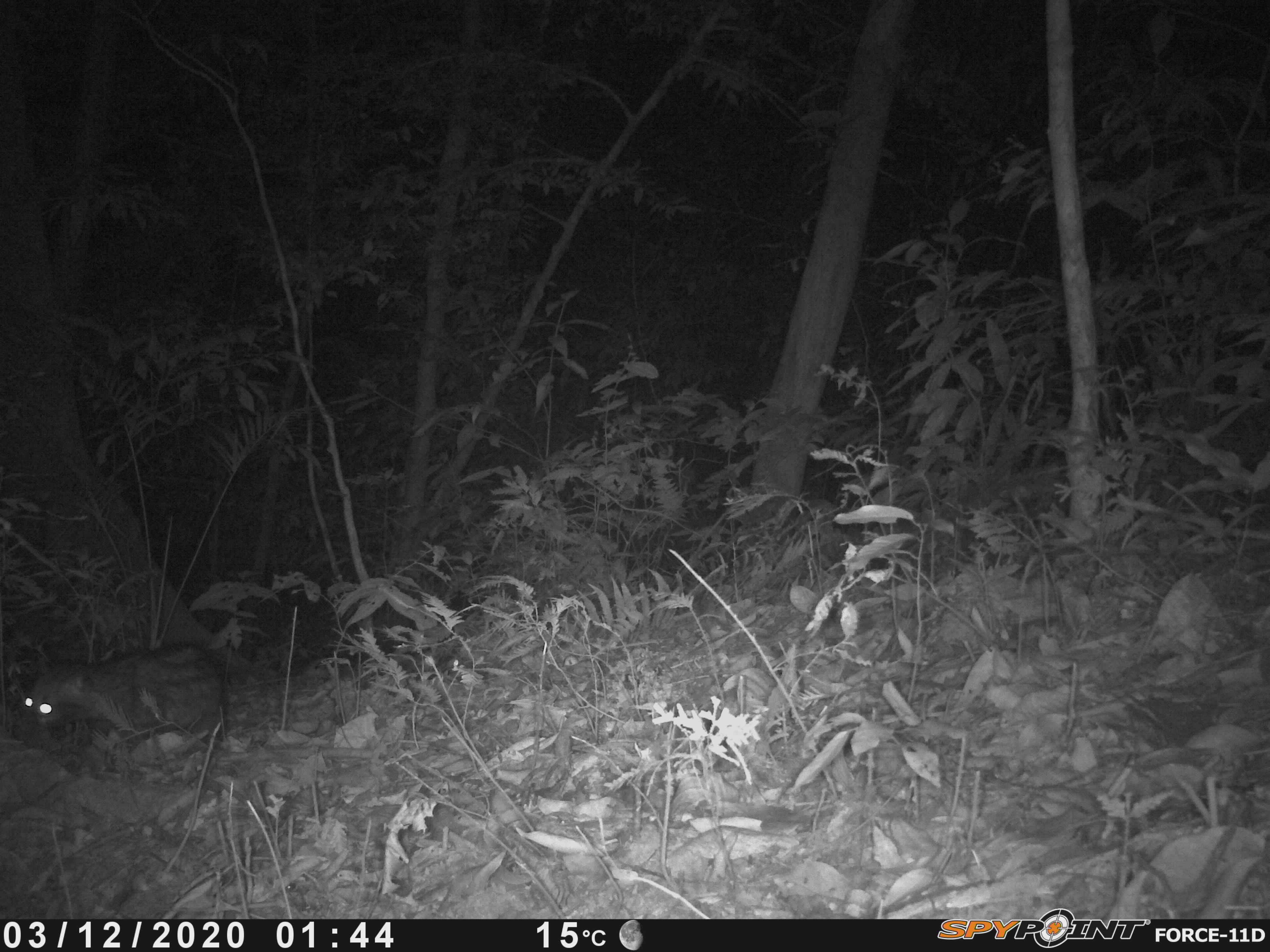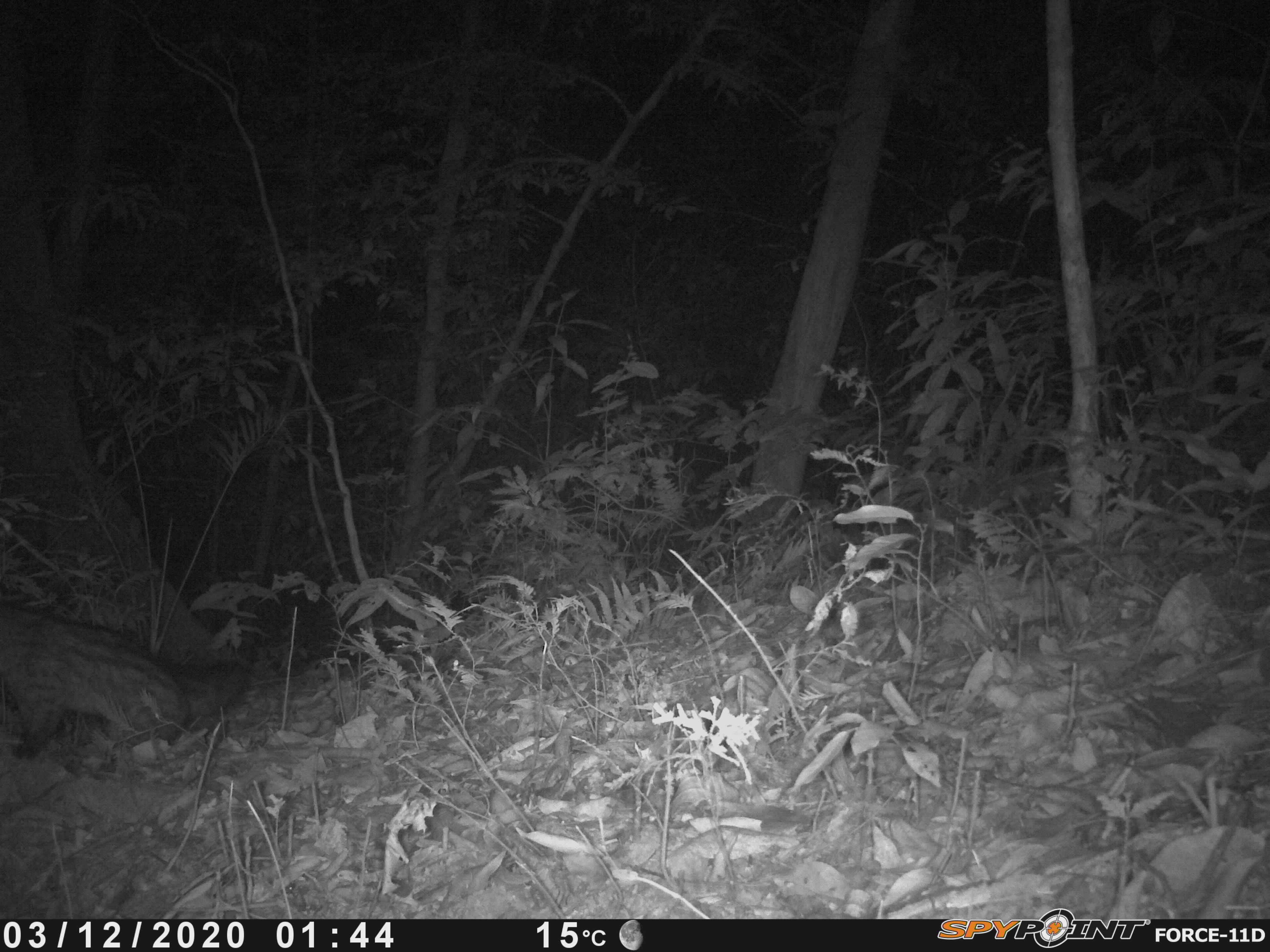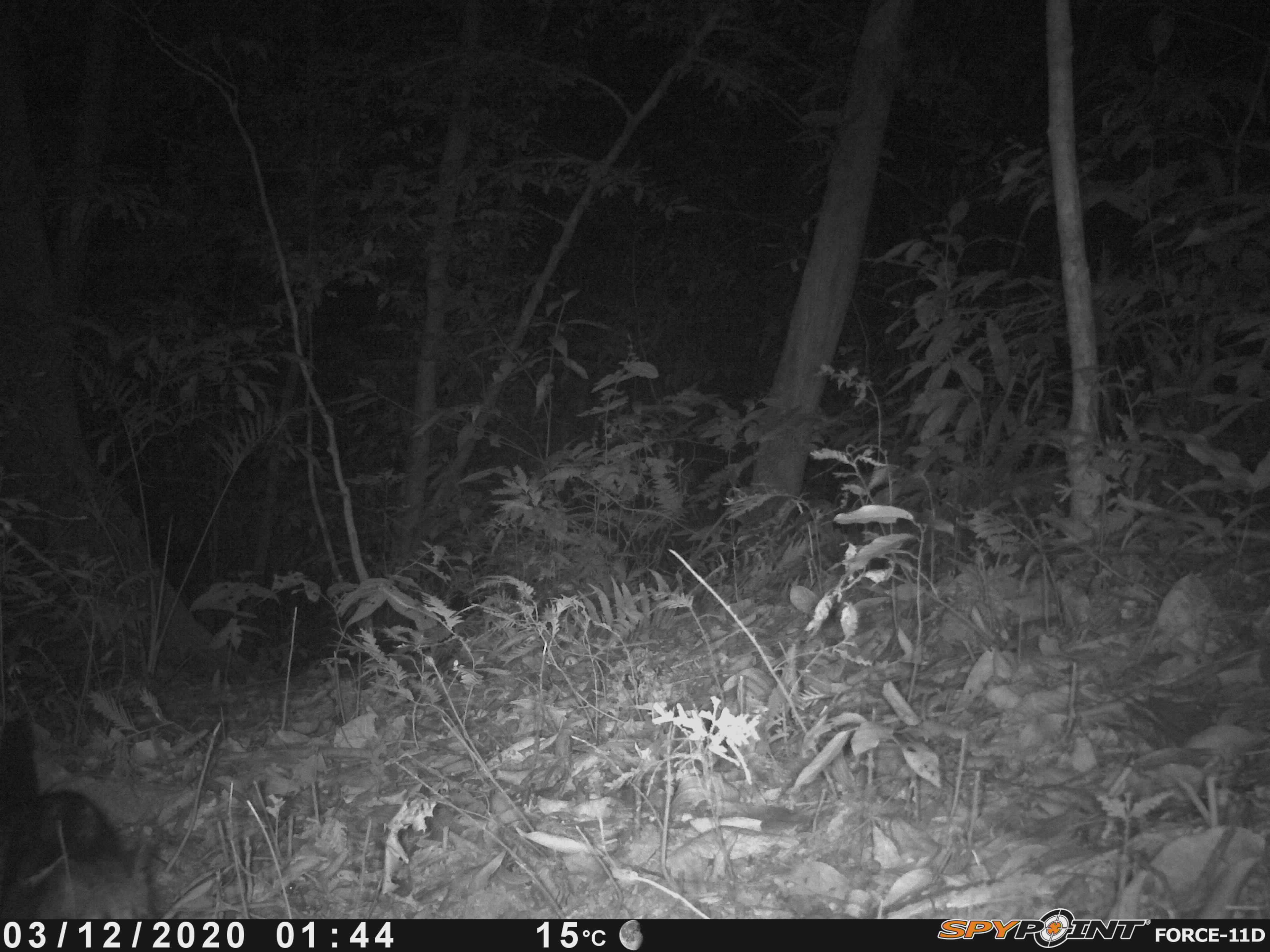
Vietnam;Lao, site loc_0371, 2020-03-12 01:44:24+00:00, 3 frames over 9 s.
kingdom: Animalia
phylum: Chordata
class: Mammalia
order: Carnivora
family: Viverridae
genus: Paradoxurus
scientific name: Paradoxurus hermaphroditus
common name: common palm civet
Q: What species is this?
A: Common palm civet (Paradoxurus hermaphroditus).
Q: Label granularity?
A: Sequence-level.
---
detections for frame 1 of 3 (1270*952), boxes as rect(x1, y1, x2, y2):
common palm civet: rect(23, 641, 224, 751)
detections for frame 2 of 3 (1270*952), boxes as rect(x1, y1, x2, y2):
common palm civet: rect(0, 608, 243, 779)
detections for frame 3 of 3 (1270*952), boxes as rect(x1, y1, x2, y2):
common palm civet: rect(0, 711, 157, 918)